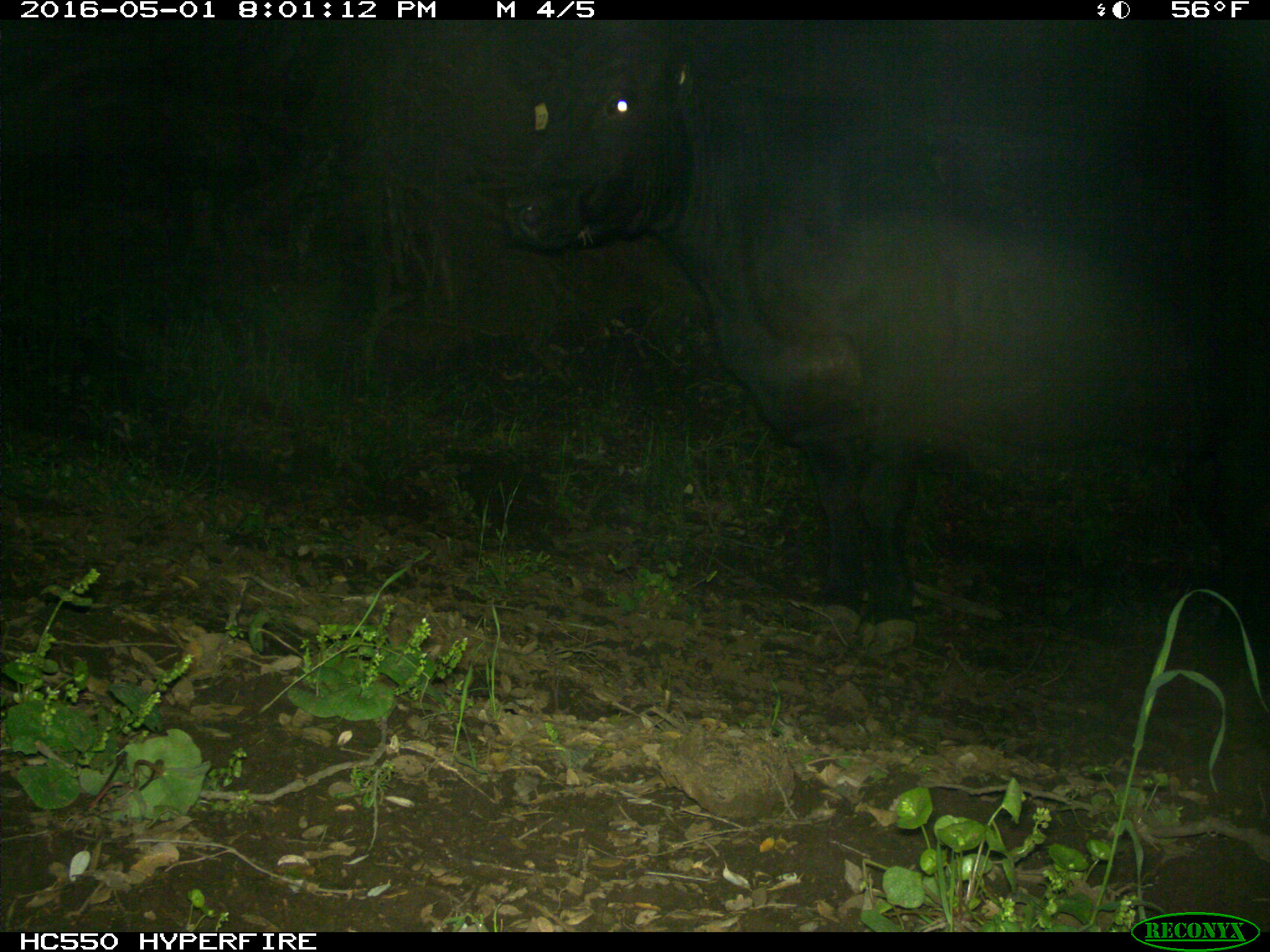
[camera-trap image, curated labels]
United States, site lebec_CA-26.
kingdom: Animalia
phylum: Chordata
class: Mammalia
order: Artiodactyla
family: Bovidae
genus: Bos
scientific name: Bos taurus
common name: domestic cow